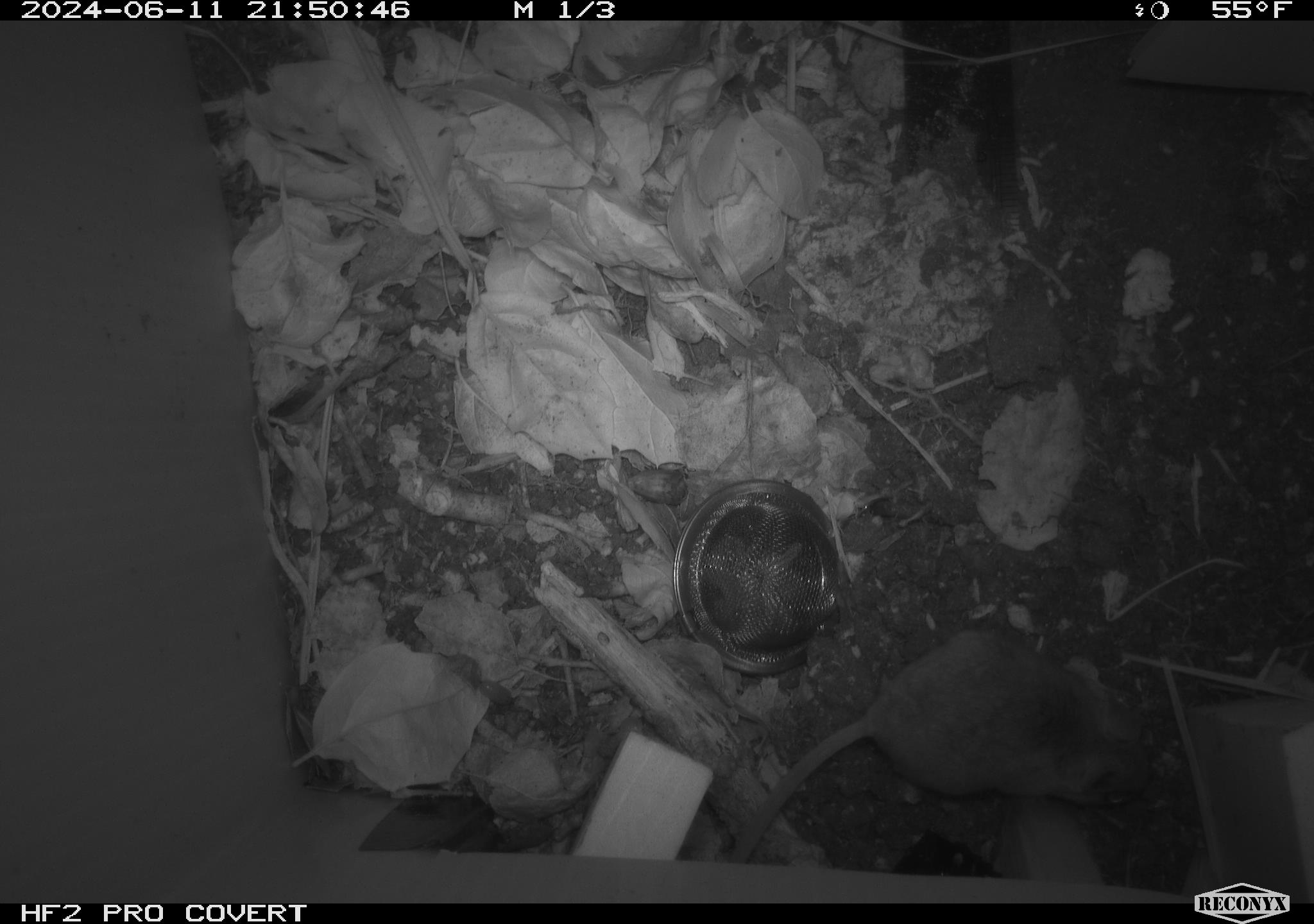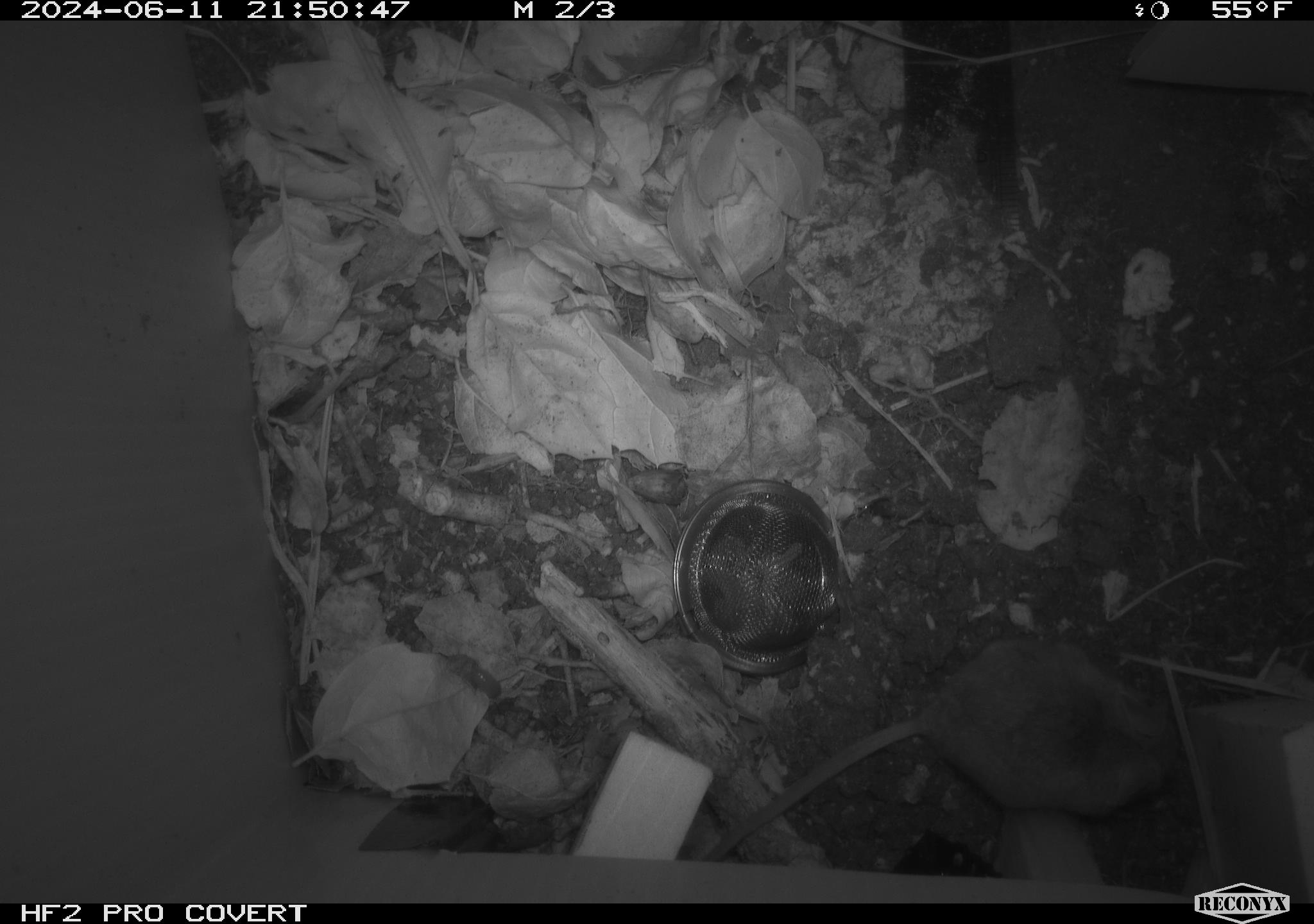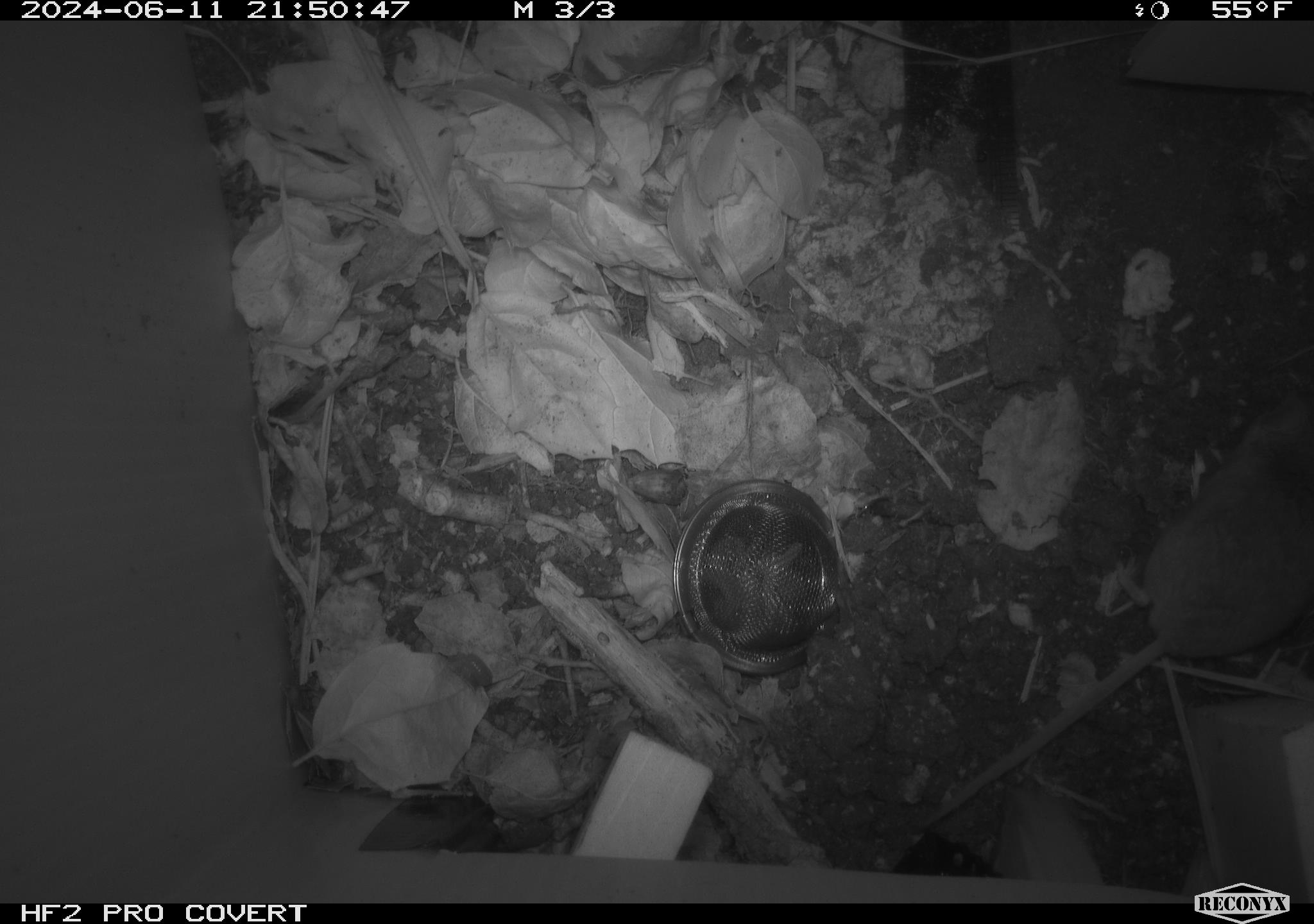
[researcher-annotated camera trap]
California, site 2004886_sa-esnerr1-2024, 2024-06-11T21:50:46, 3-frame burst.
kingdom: Animalia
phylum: Chordata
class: Mammalia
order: Rodentia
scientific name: Rodentia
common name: rodent